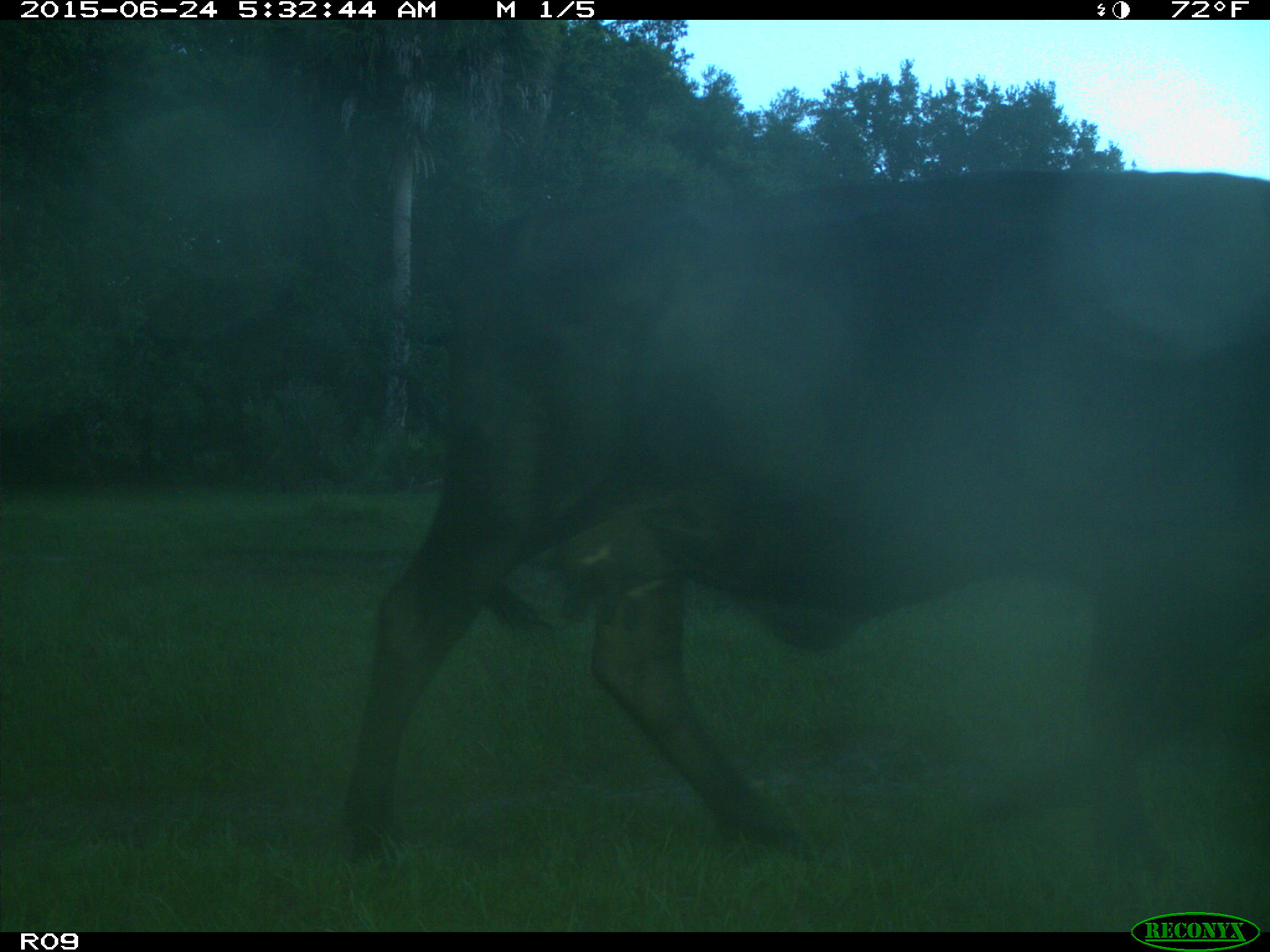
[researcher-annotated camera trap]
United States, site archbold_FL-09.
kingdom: Animalia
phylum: Chordata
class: Mammalia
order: Artiodactyla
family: Bovidae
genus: Bos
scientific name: Bos taurus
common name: domestic cow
Bos taurus (domestic cow).